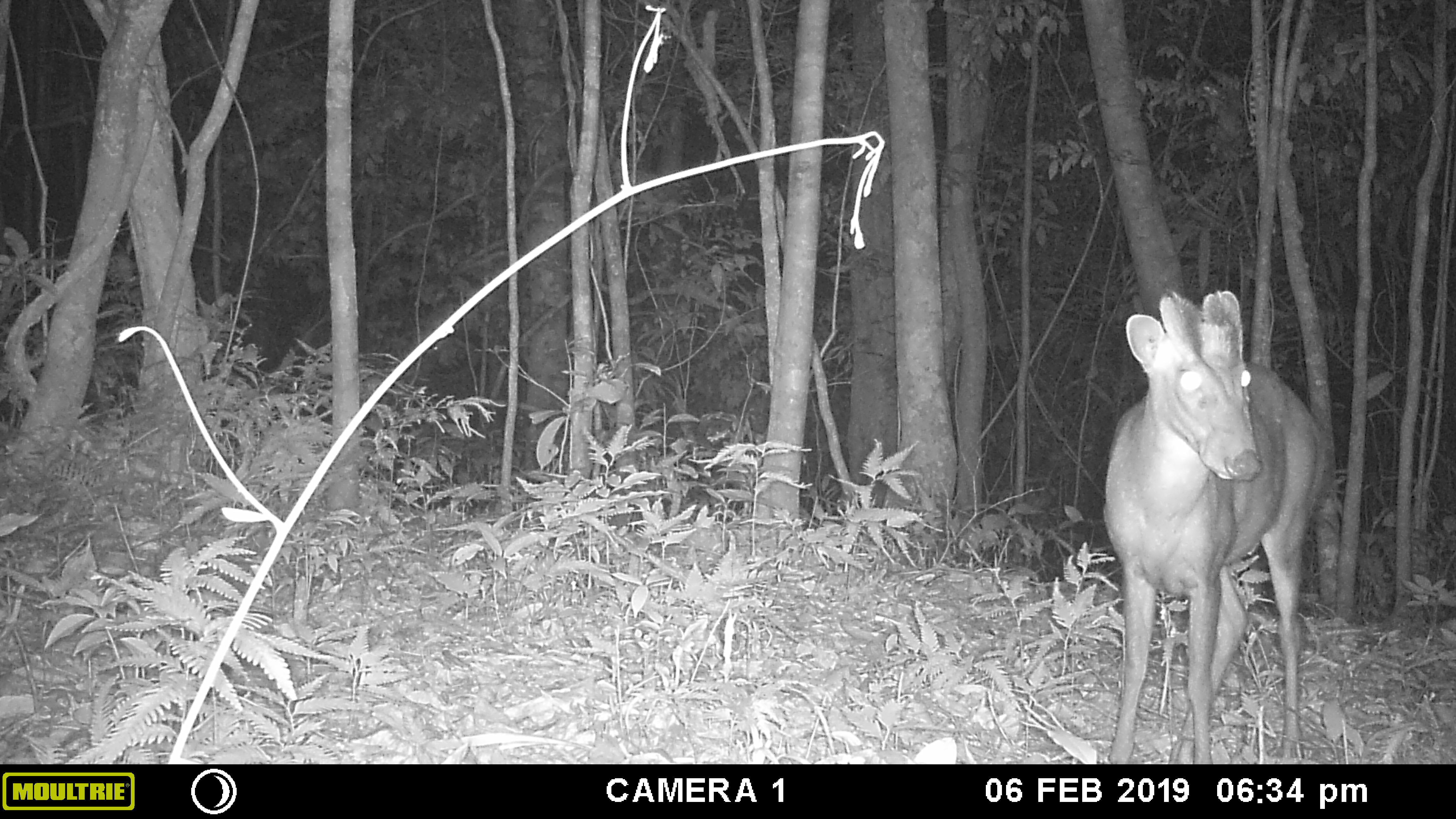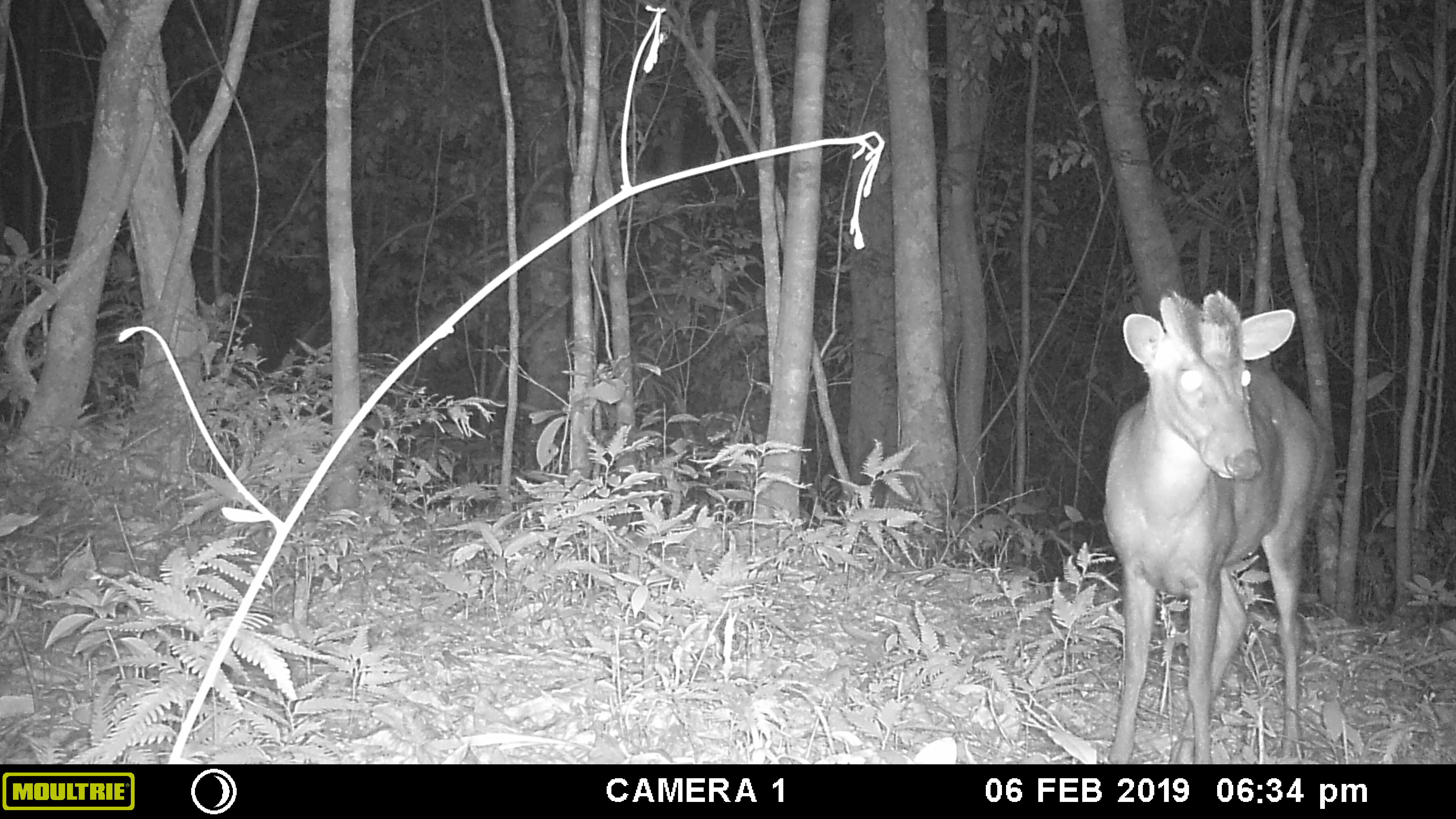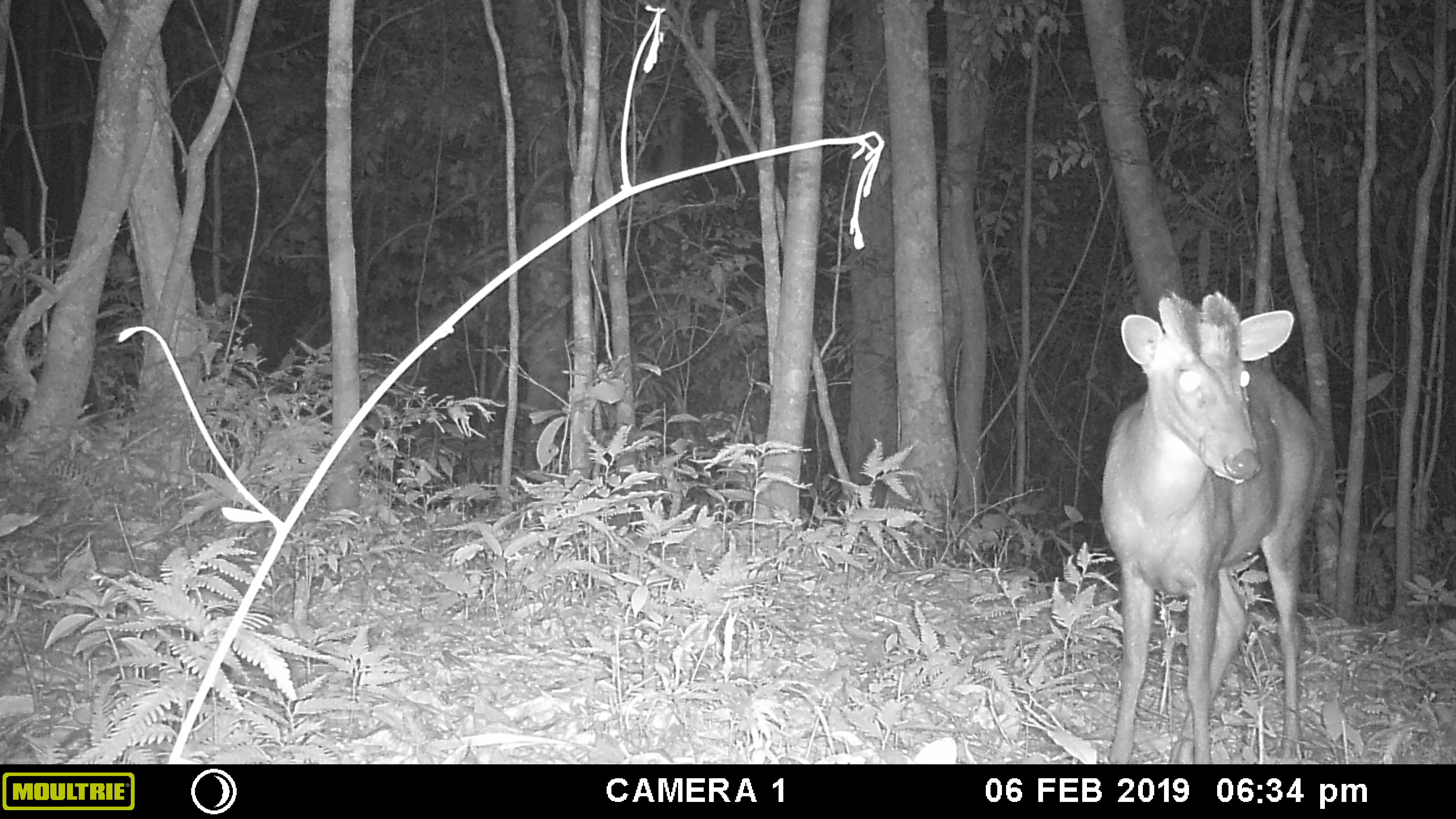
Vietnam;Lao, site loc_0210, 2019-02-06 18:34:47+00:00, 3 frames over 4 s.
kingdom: Animalia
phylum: Chordata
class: Mammalia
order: Artiodactyla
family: Cervidae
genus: Muntiacus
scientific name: Muntiacus rooseveltorum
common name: roosevelt's muntjac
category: roosevelts muntjac group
Roosevelts muntjac group (roosevelt's muntjac) (Muntiacus rooseveltorum). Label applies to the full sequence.